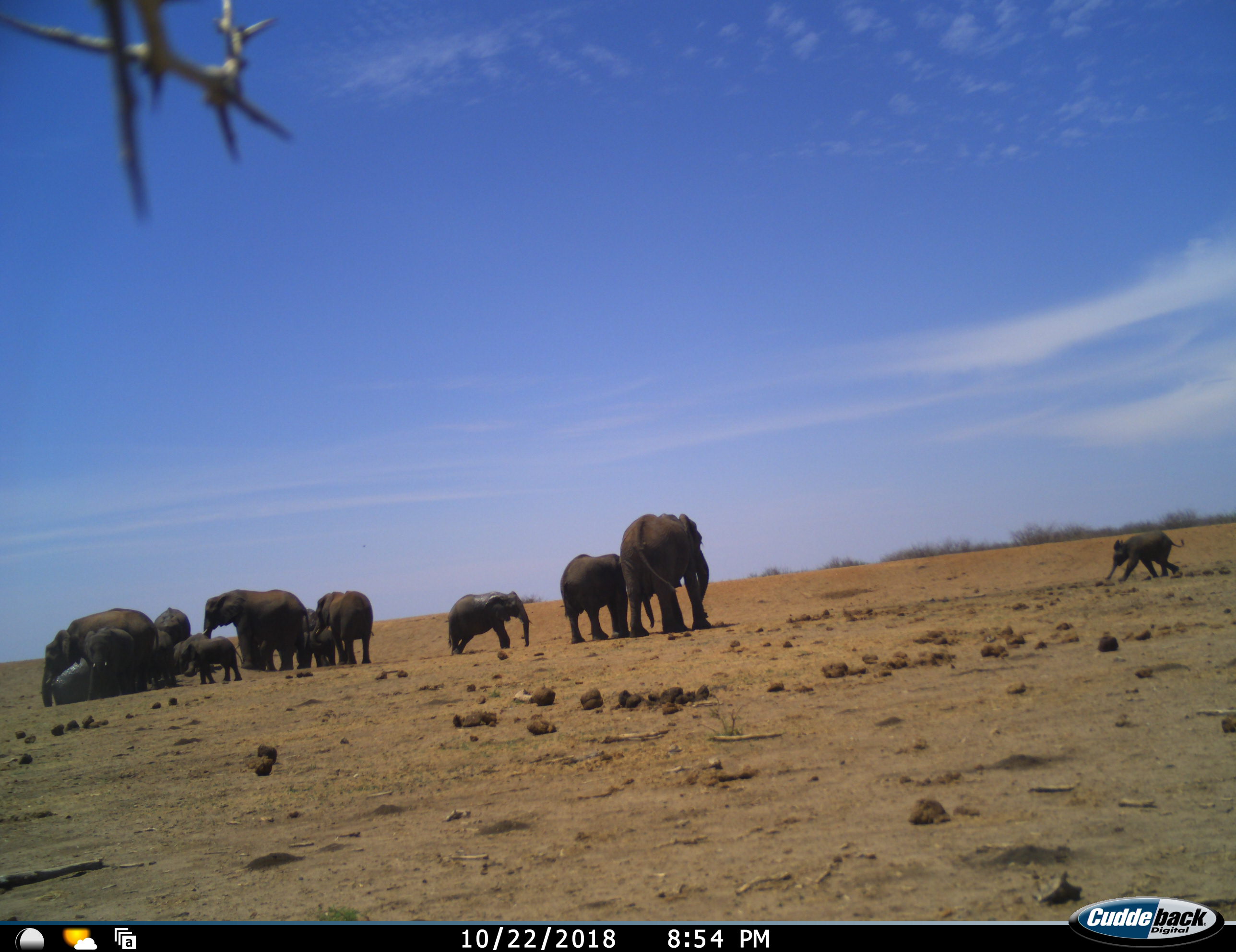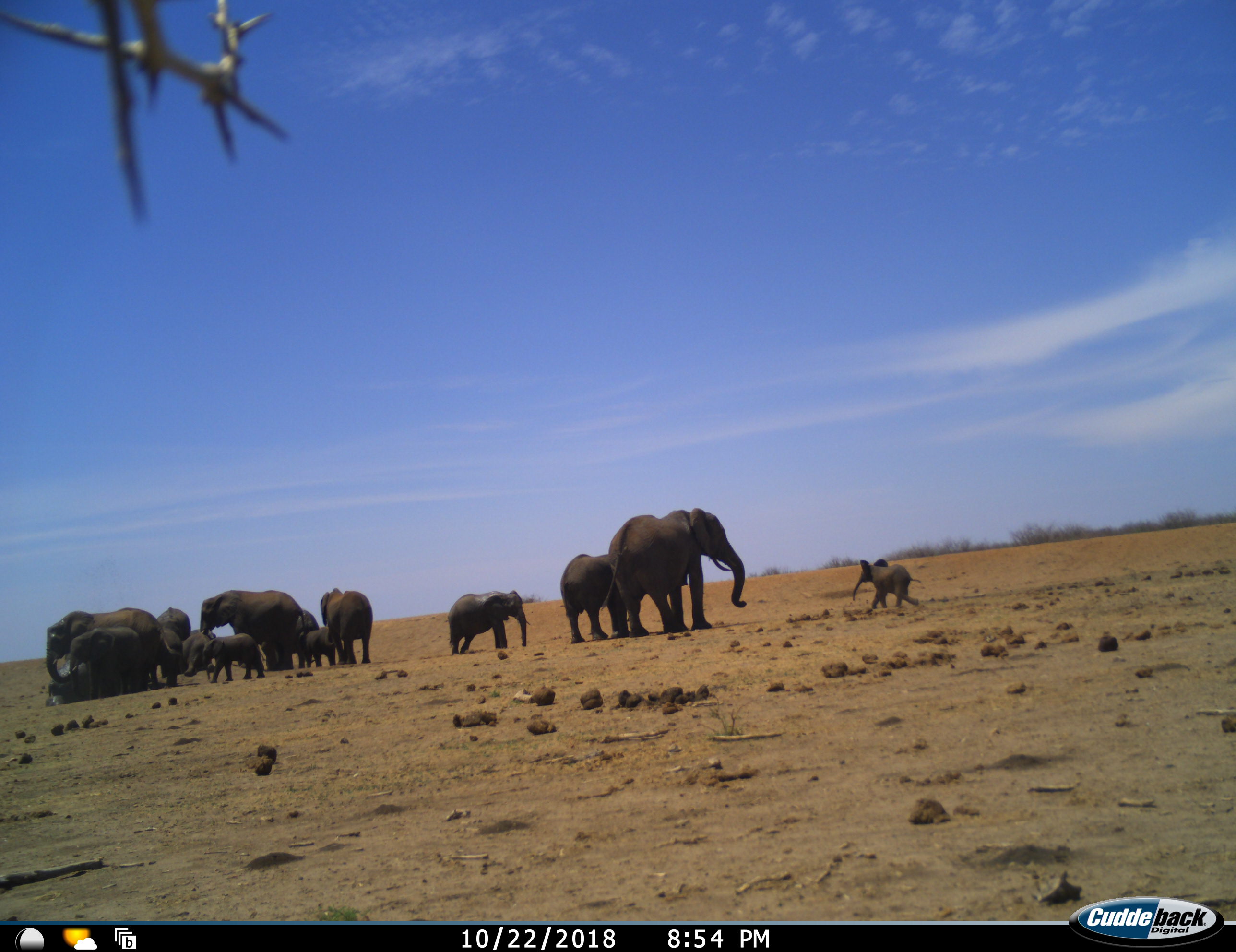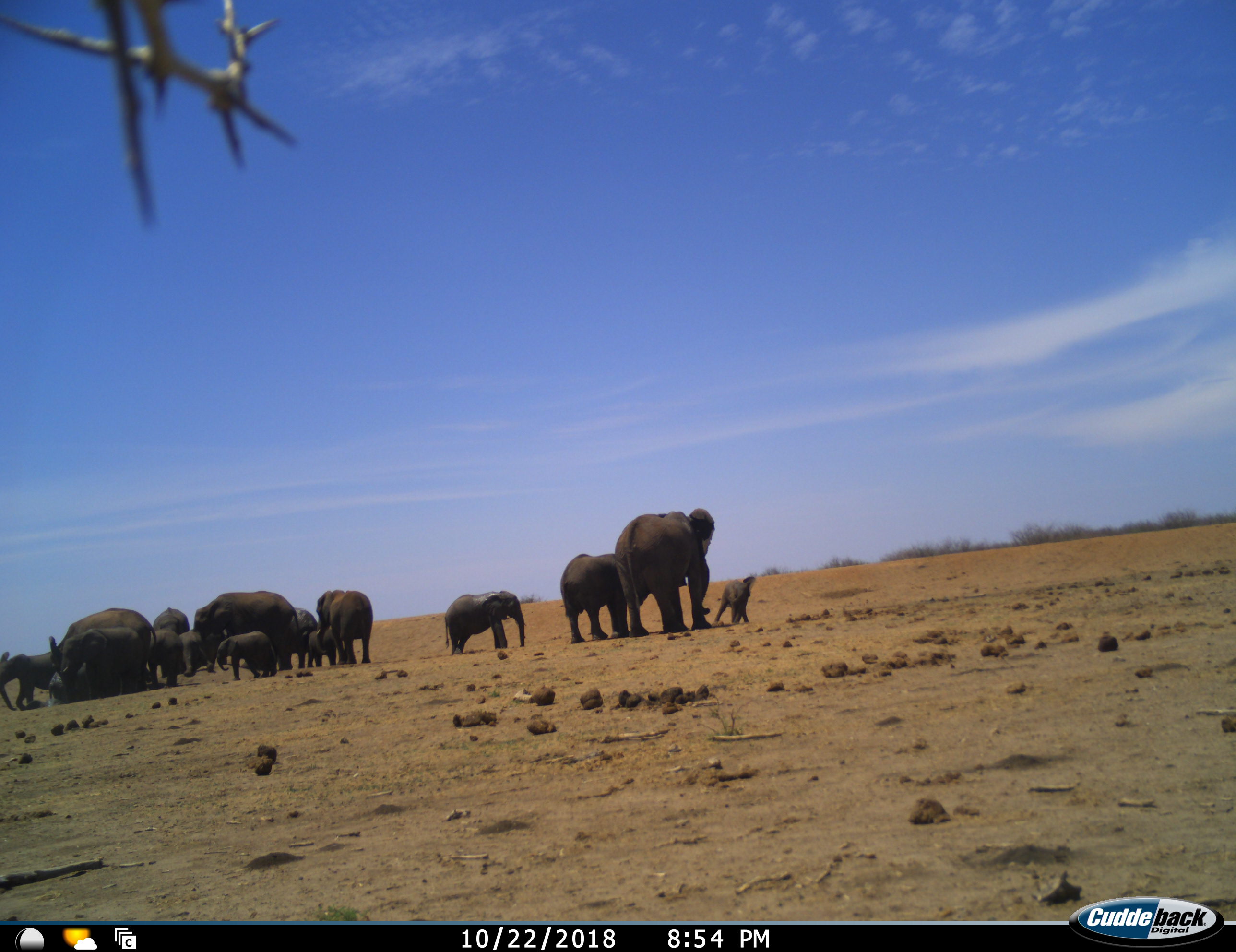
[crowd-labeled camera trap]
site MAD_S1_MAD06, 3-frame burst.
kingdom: Animalia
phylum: Chordata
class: Mammalia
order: Proboscidea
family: Elephantidae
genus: Loxodonta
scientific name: Loxodonta africana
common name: african bush elephant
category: elephant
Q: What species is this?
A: Elephant (african bush elephant) (Loxodonta africana).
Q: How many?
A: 11-50.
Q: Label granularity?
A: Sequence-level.